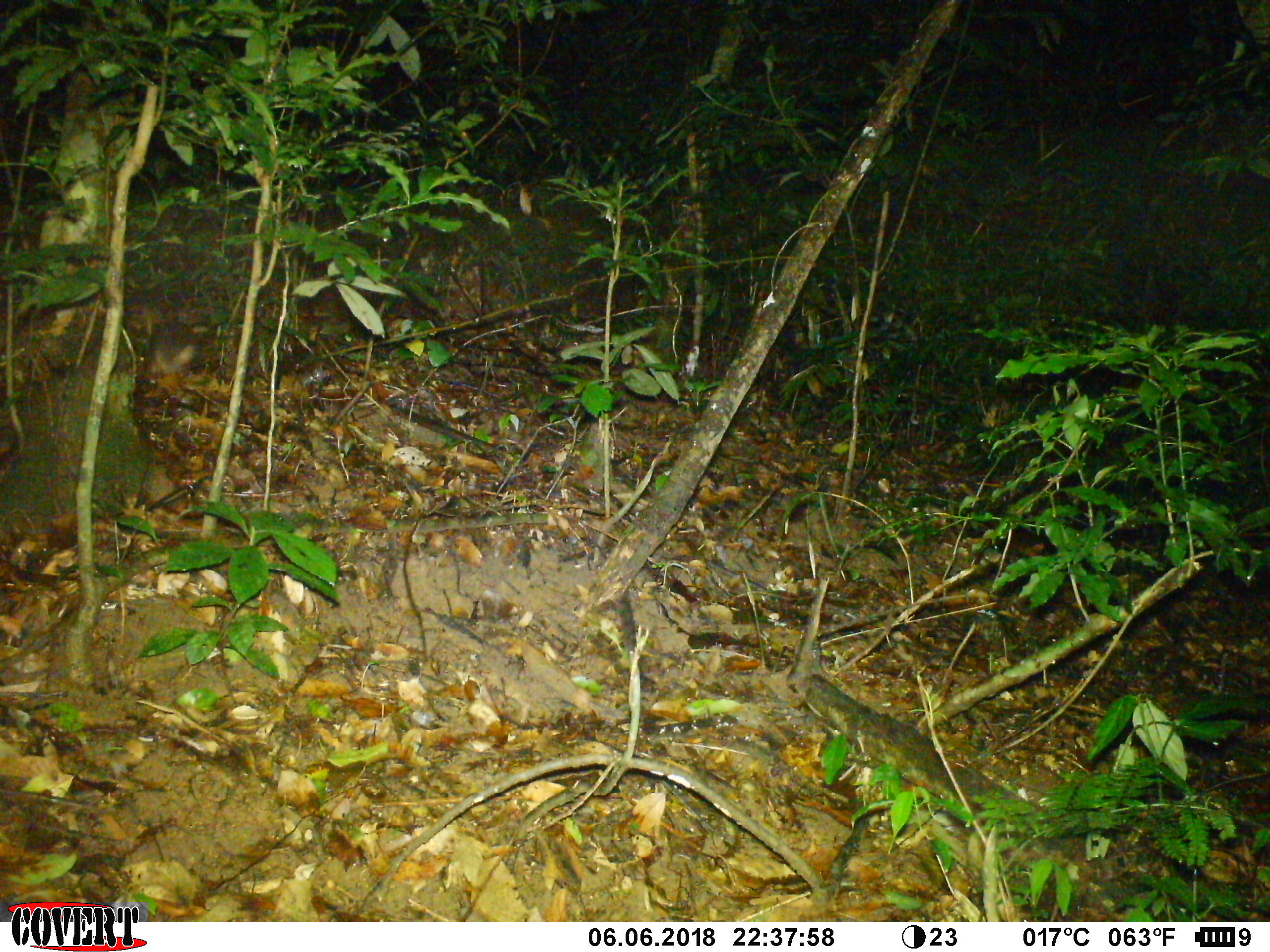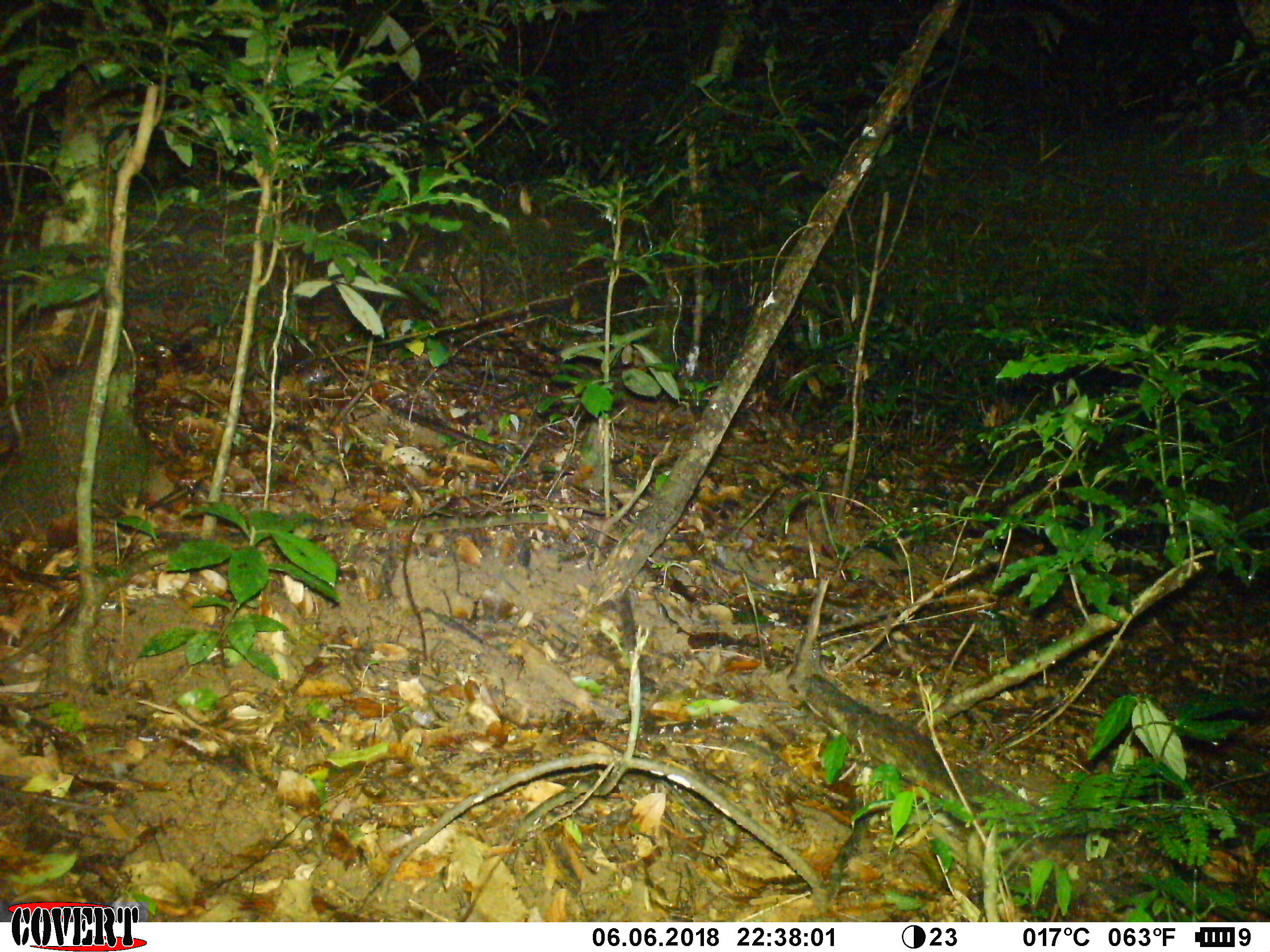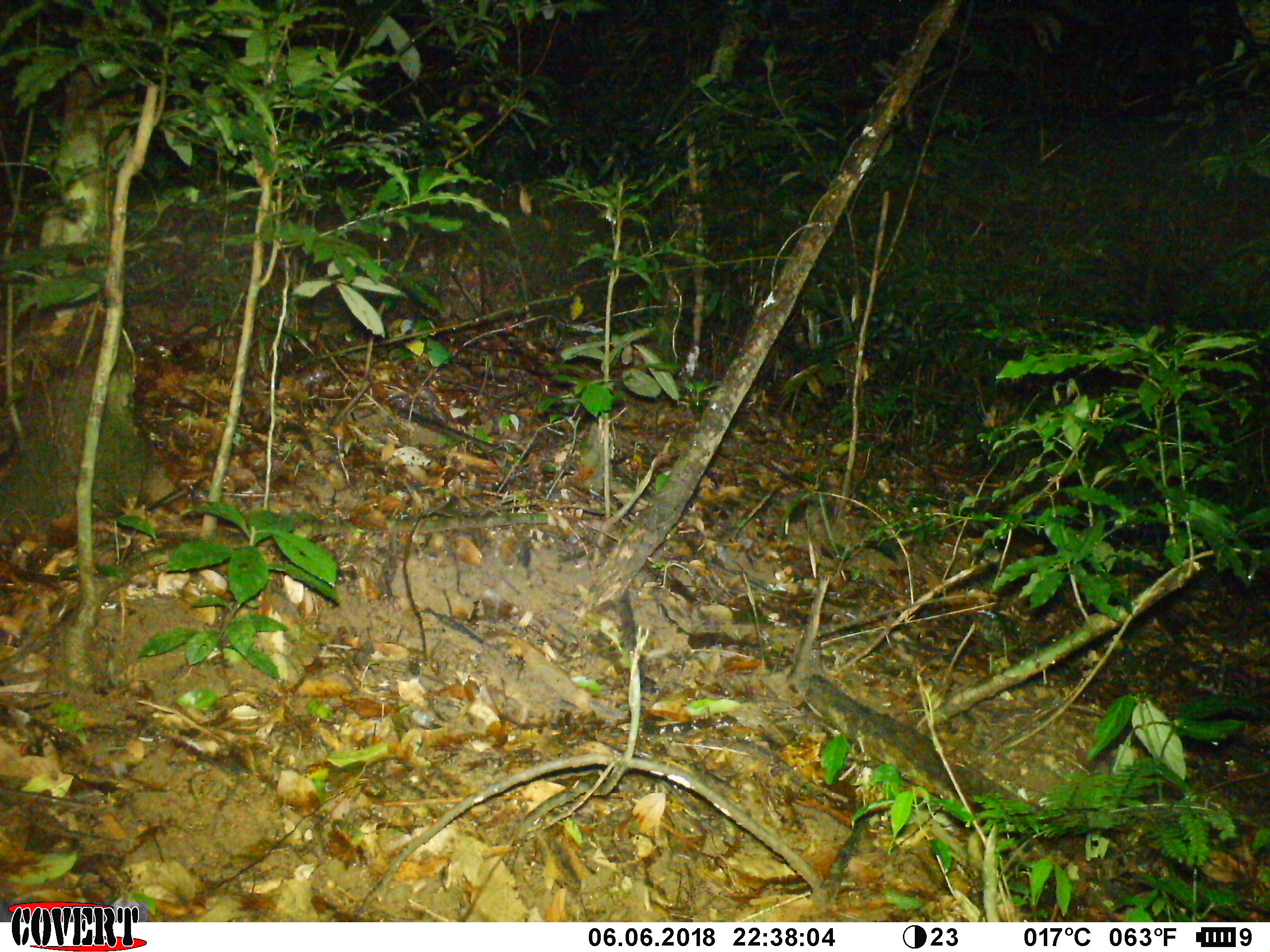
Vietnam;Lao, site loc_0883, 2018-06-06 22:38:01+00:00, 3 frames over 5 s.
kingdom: Animalia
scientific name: Animalia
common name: animal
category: unidentified animal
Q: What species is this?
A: Unidentified animal (animal) (Animalia).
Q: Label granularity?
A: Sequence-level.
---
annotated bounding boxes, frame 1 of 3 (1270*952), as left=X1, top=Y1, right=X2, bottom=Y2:
unidentified animal: left=147, top=322, right=201, bottom=374